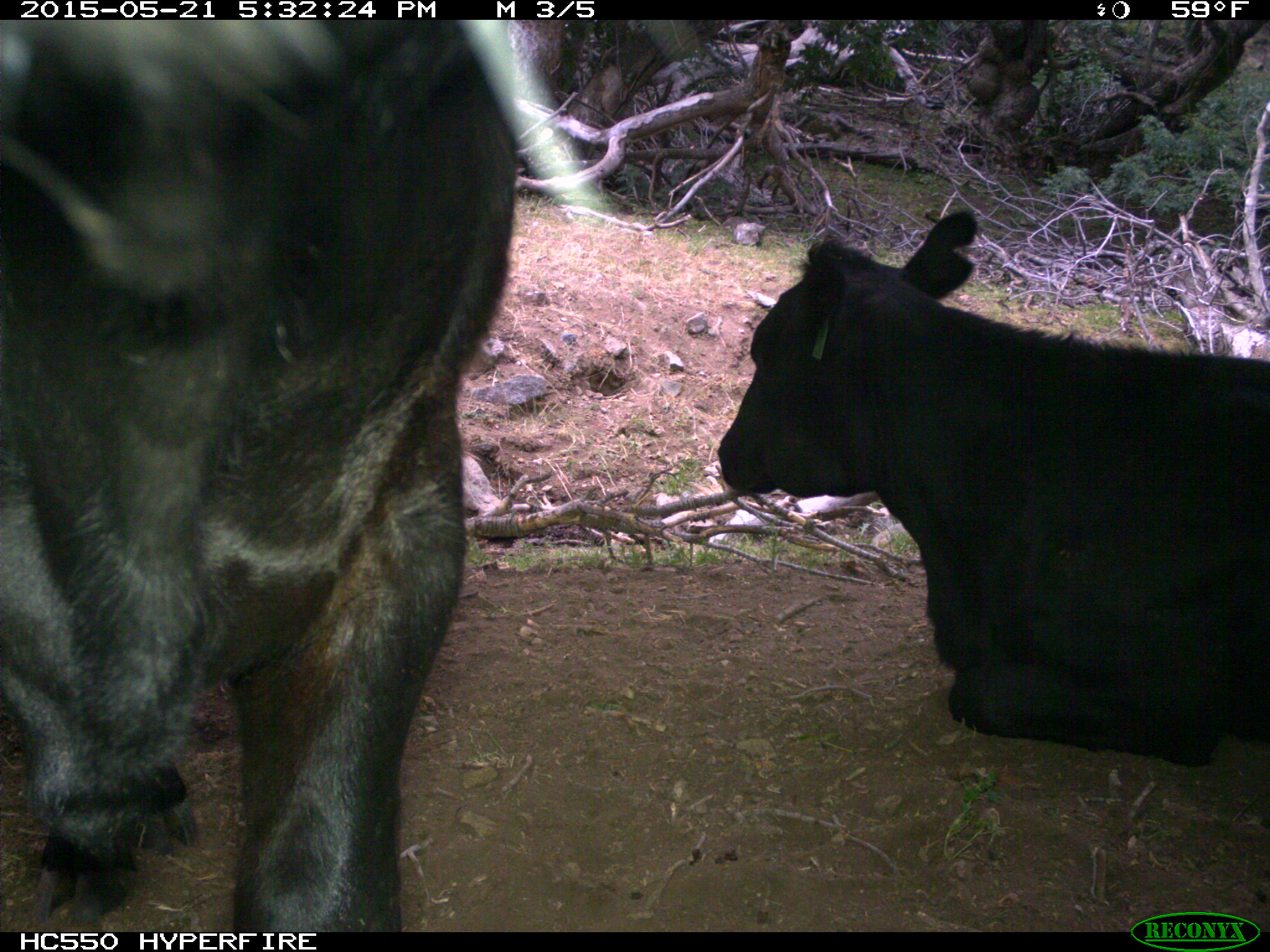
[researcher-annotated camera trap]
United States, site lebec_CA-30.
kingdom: Animalia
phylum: Chordata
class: Mammalia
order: Artiodactyla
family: Bovidae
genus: Bos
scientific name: Bos taurus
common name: domestic cow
Bos taurus (domestic cow).